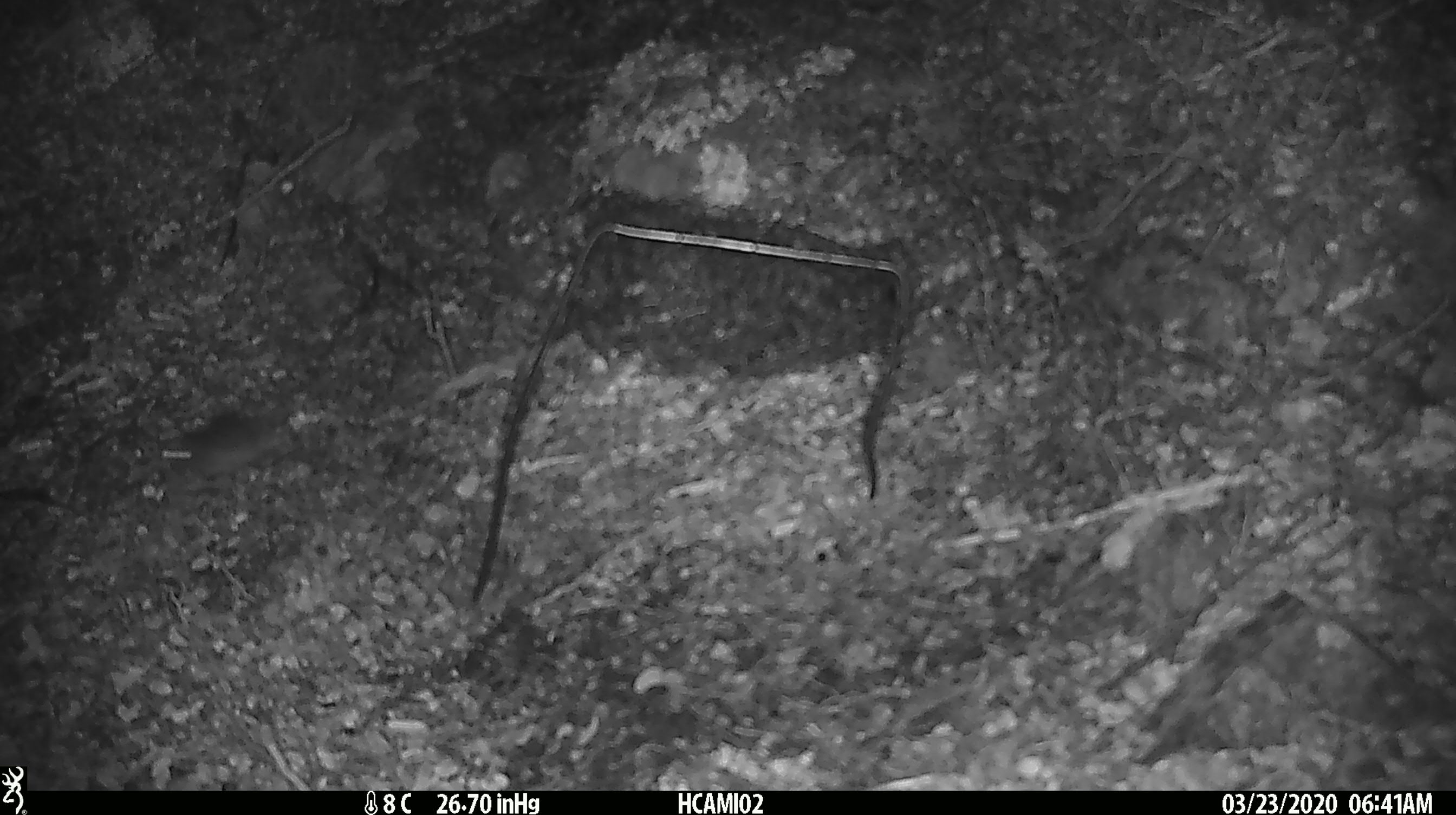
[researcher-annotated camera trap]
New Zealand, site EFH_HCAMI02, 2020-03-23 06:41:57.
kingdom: Animalia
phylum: Chordata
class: Mammalia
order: Rodentia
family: Muridae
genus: Mus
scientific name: Mus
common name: mouse